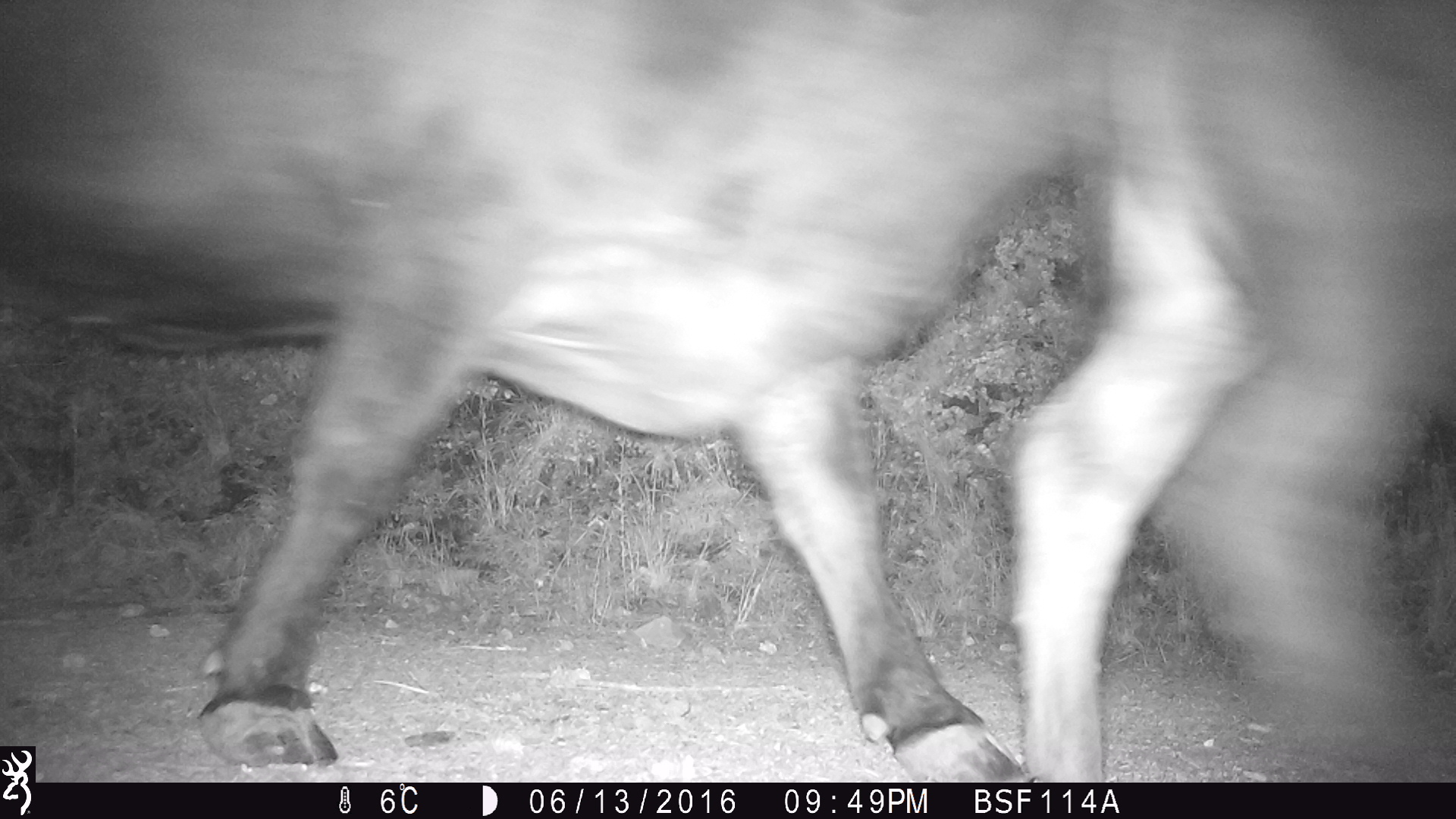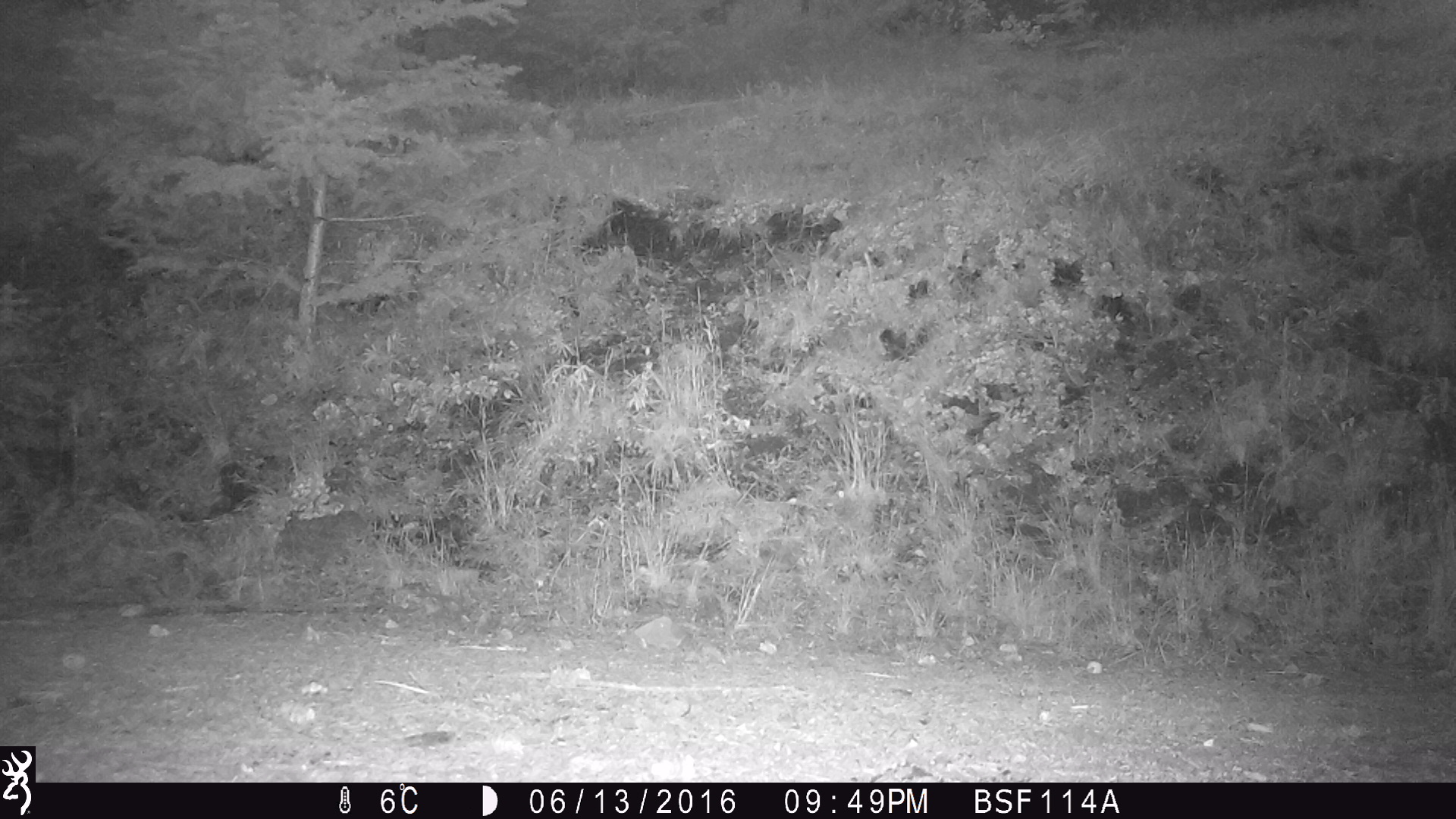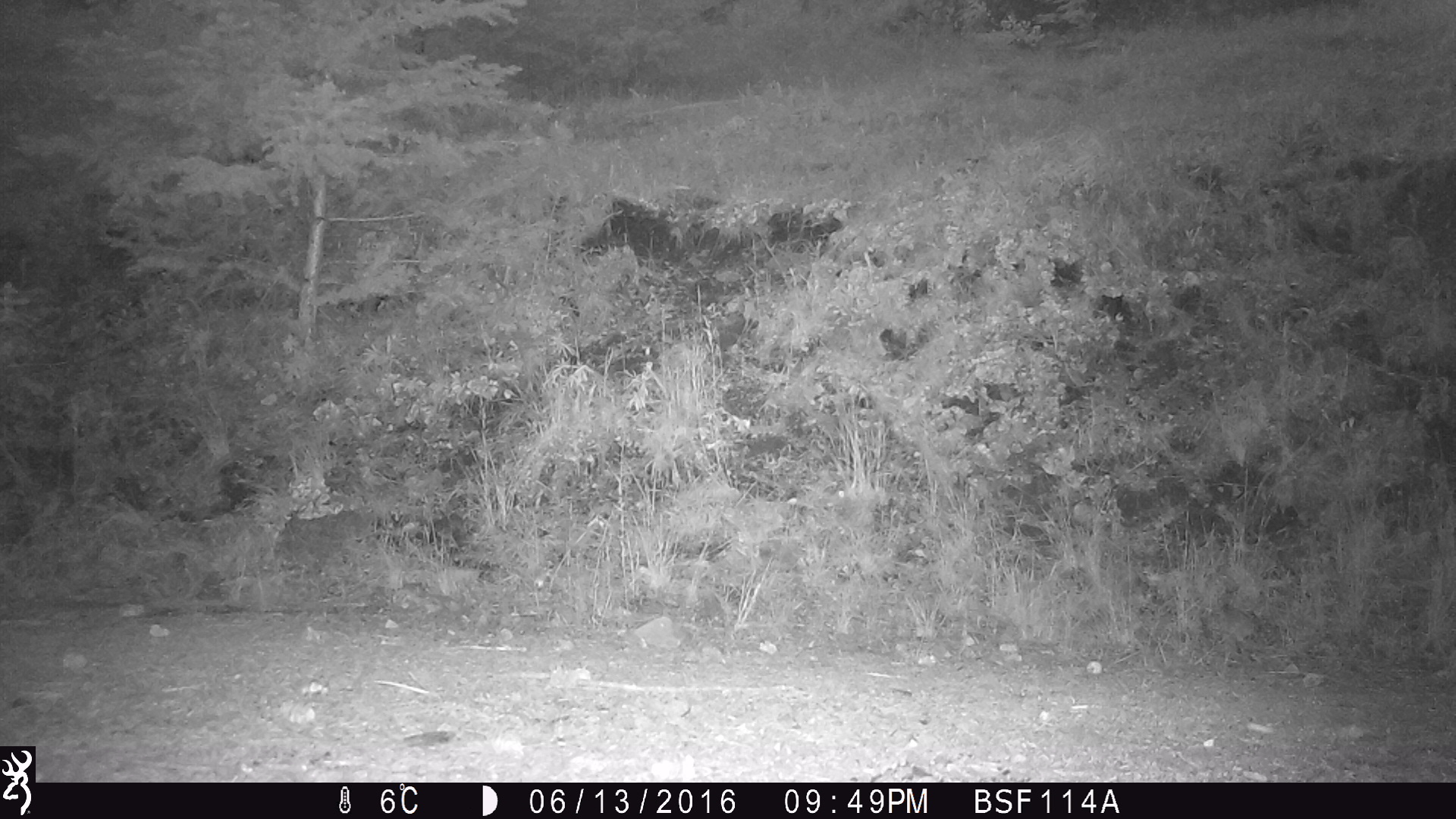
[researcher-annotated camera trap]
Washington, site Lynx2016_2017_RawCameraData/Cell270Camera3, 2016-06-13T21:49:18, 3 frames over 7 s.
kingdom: Animalia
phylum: Chordata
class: Mammalia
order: Artiodactyla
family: Bovidae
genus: Bos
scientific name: Bos taurus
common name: domestic cattle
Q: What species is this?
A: Domestic cattle (Bos taurus).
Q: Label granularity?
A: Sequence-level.